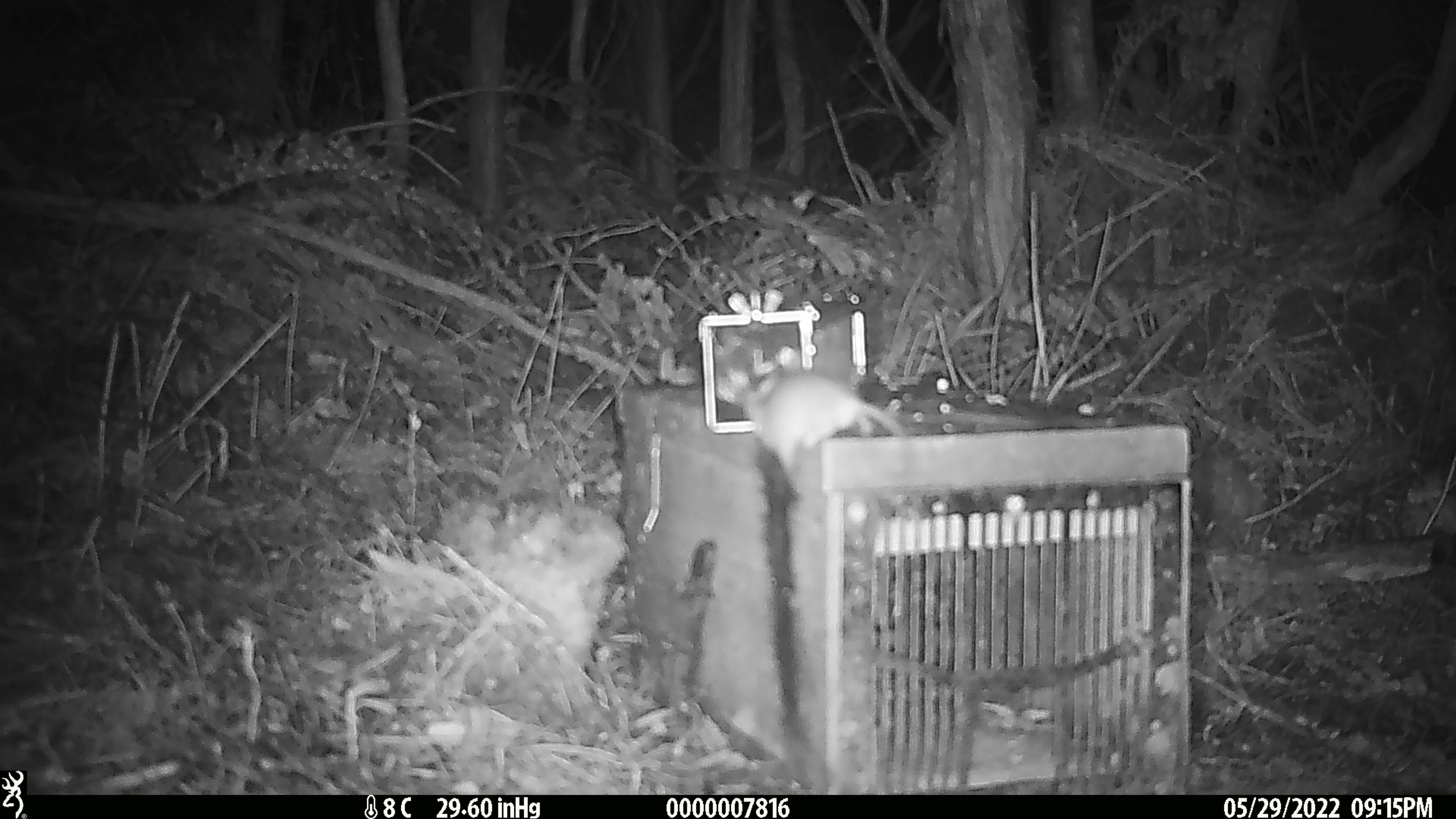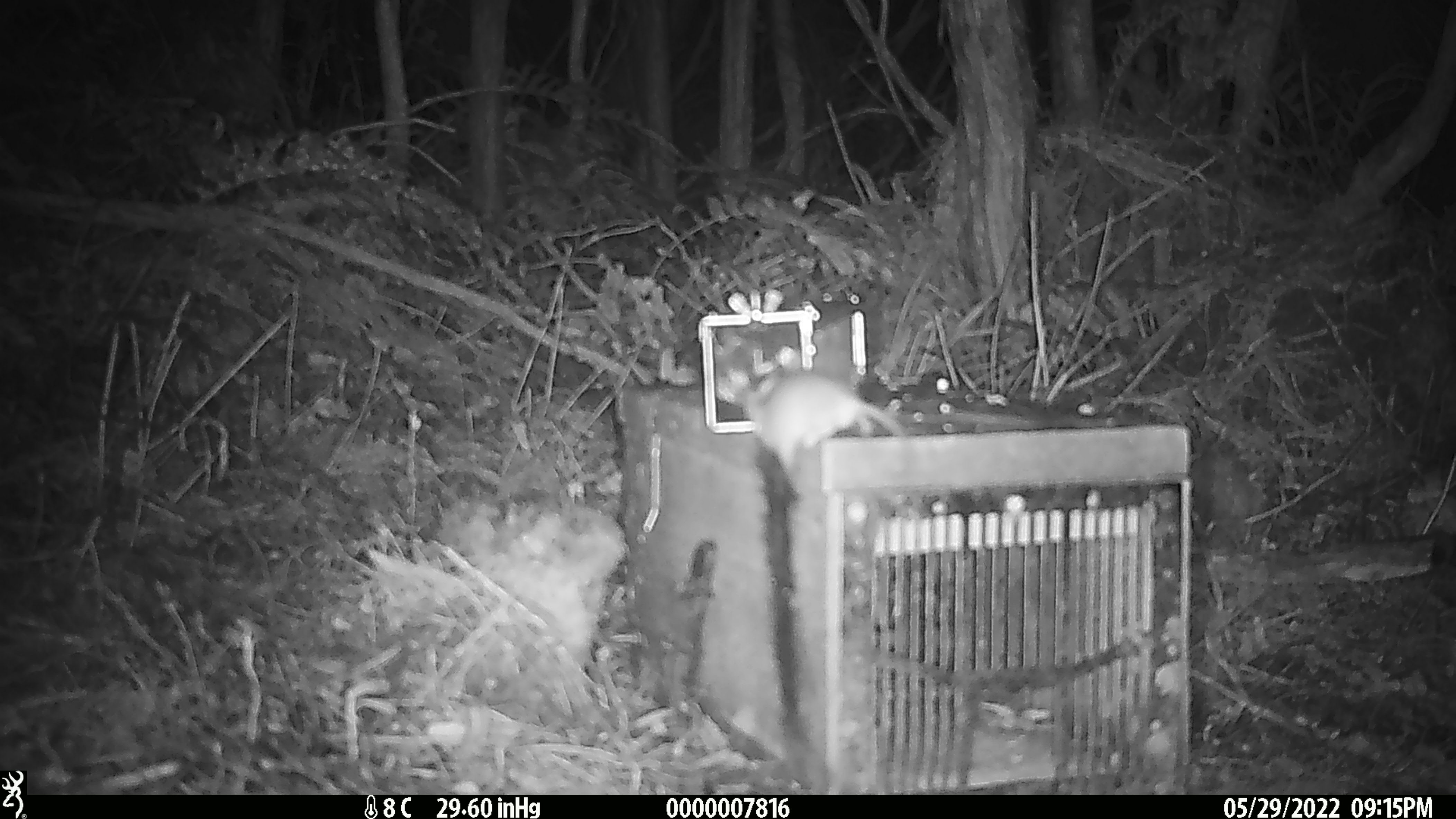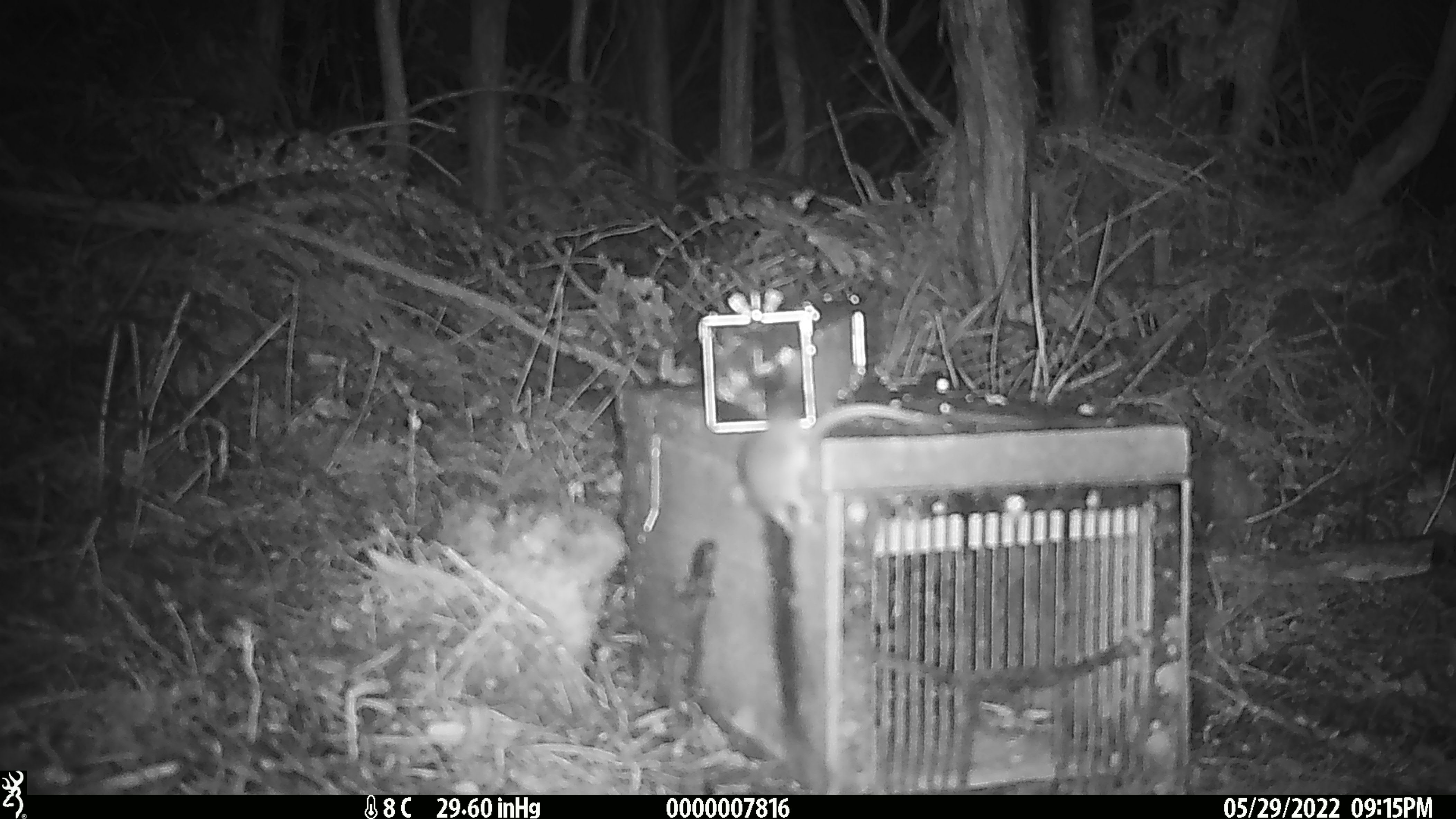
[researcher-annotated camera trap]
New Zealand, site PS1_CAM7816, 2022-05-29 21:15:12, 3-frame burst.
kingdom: Animalia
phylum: Chordata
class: Mammalia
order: Rodentia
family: Muridae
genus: Mus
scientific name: Mus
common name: mouse